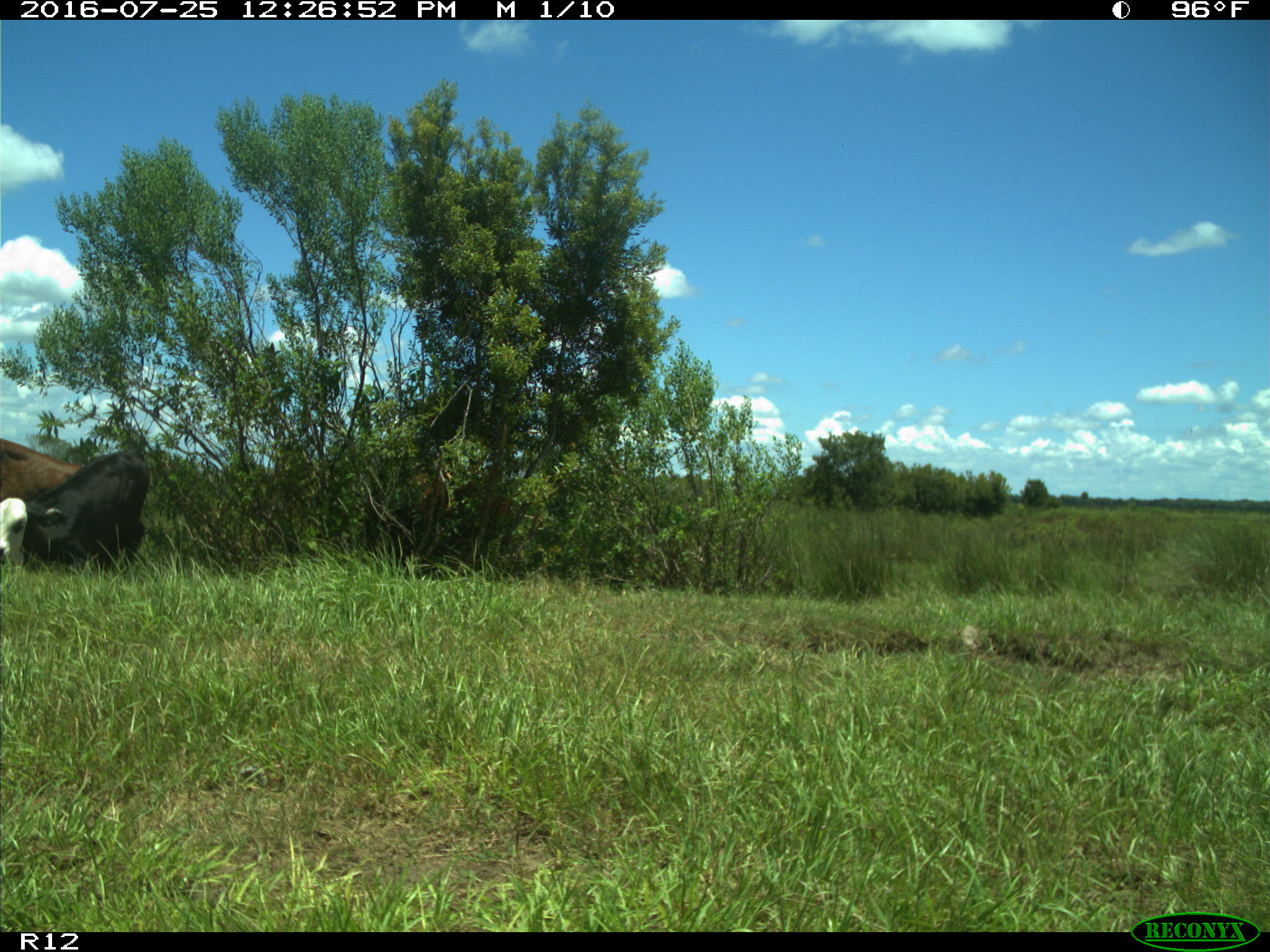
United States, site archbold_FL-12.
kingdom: Animalia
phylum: Chordata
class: Mammalia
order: Artiodactyla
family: Bovidae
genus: Bos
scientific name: Bos taurus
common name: domestic cow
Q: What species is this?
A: Bos taurus (domestic cow).